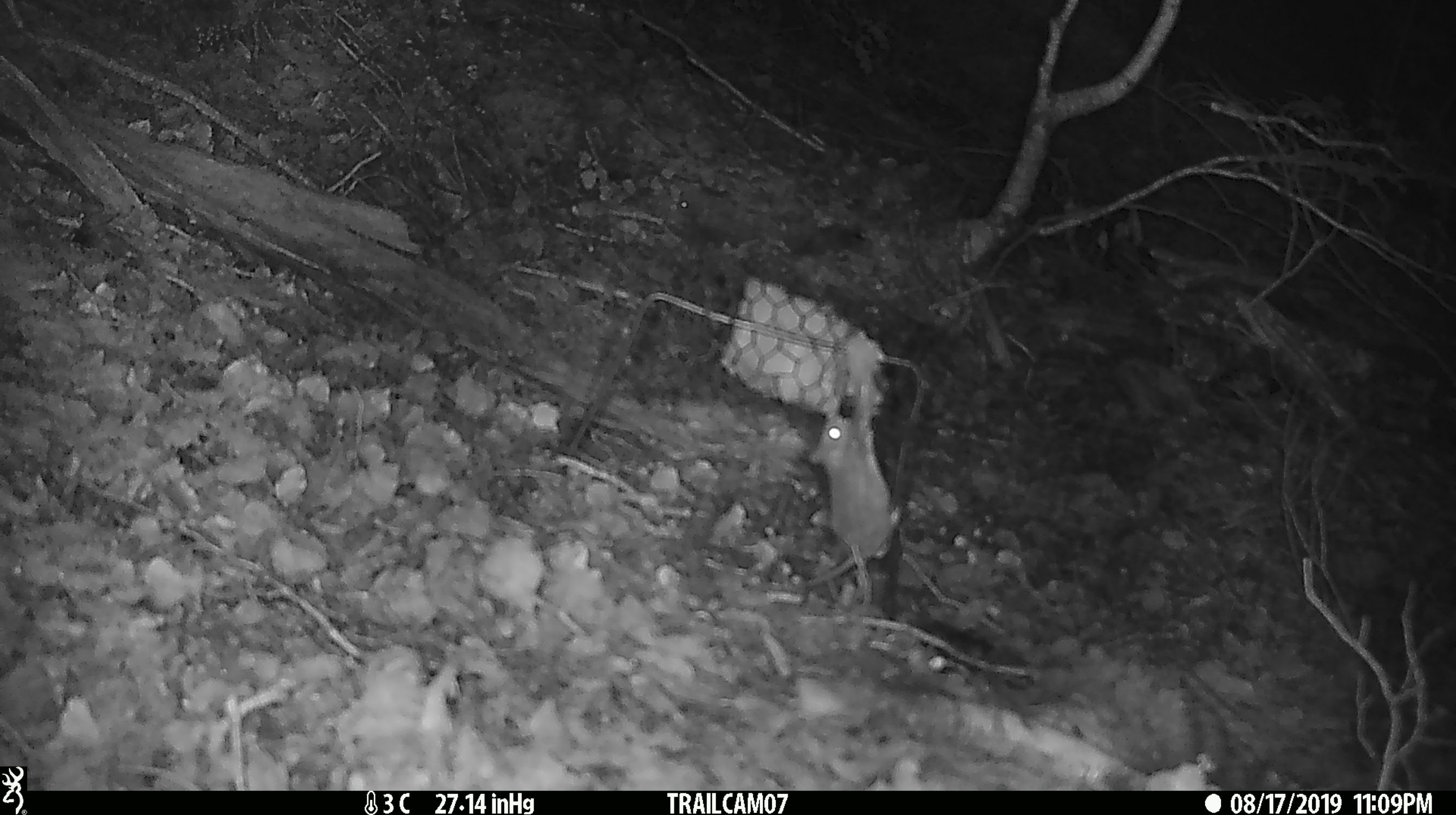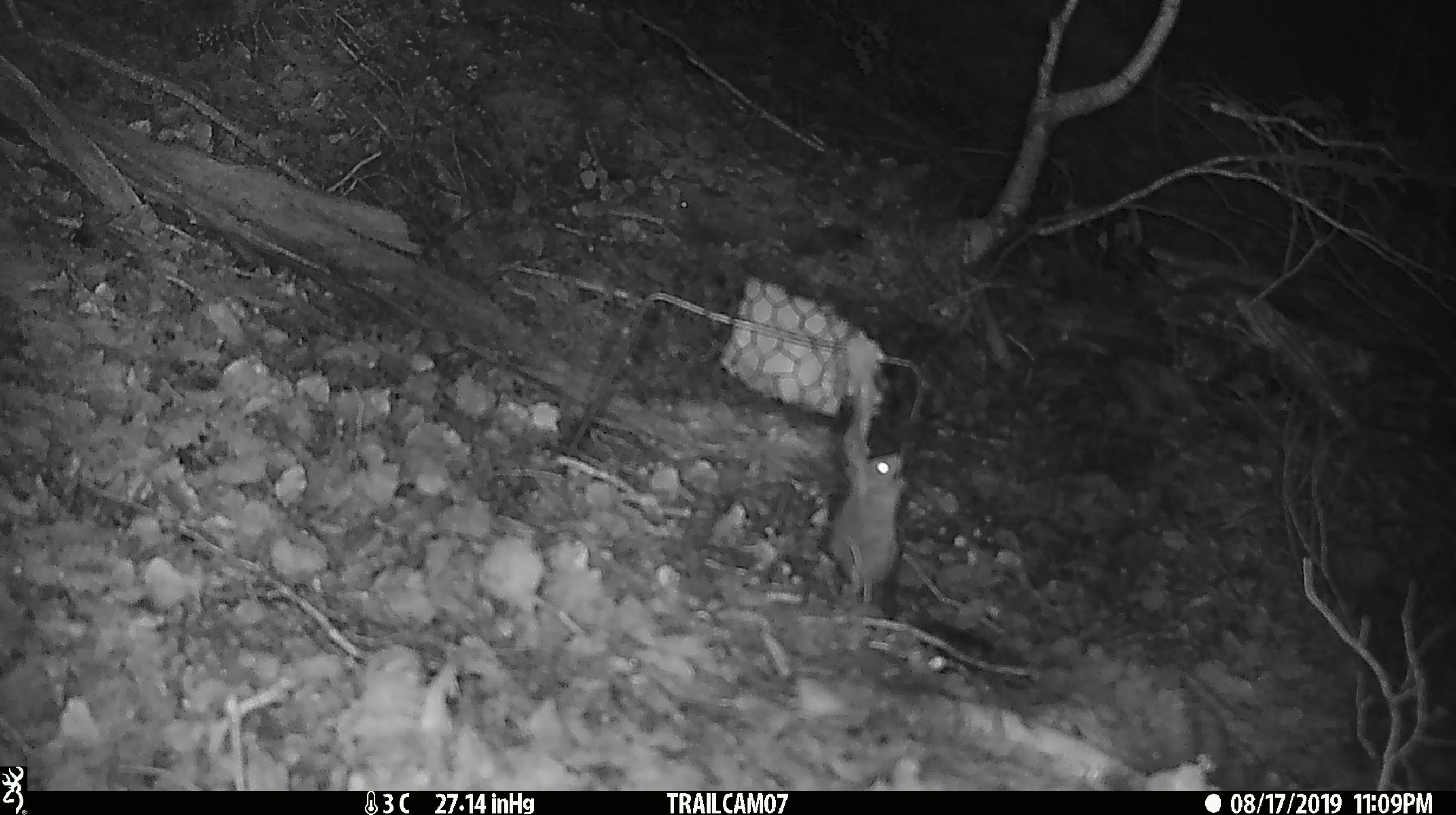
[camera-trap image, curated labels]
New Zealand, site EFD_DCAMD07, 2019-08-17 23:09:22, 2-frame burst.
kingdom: Animalia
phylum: Chordata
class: Mammalia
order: Rodentia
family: Muridae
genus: Mus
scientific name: Mus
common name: mouse